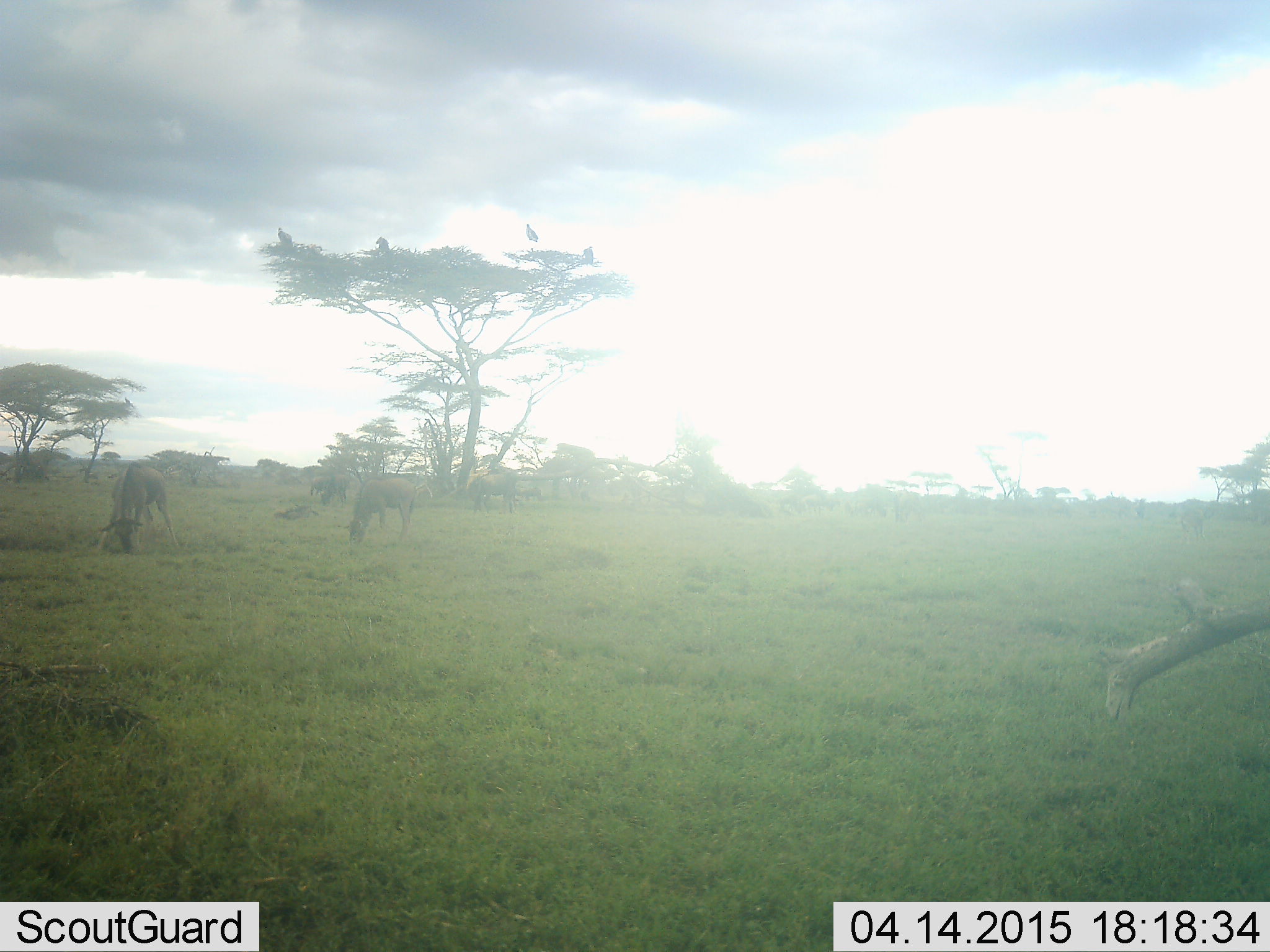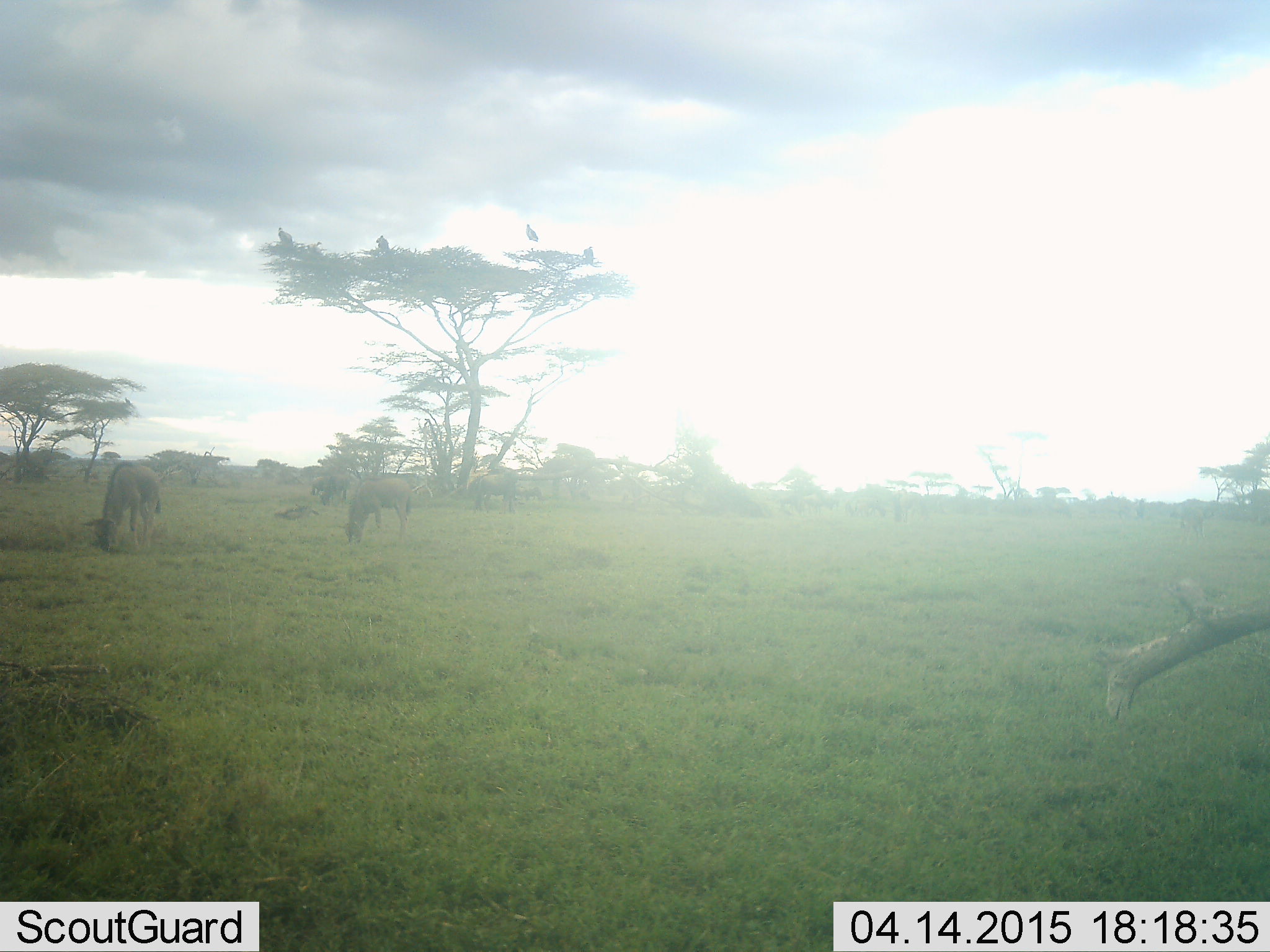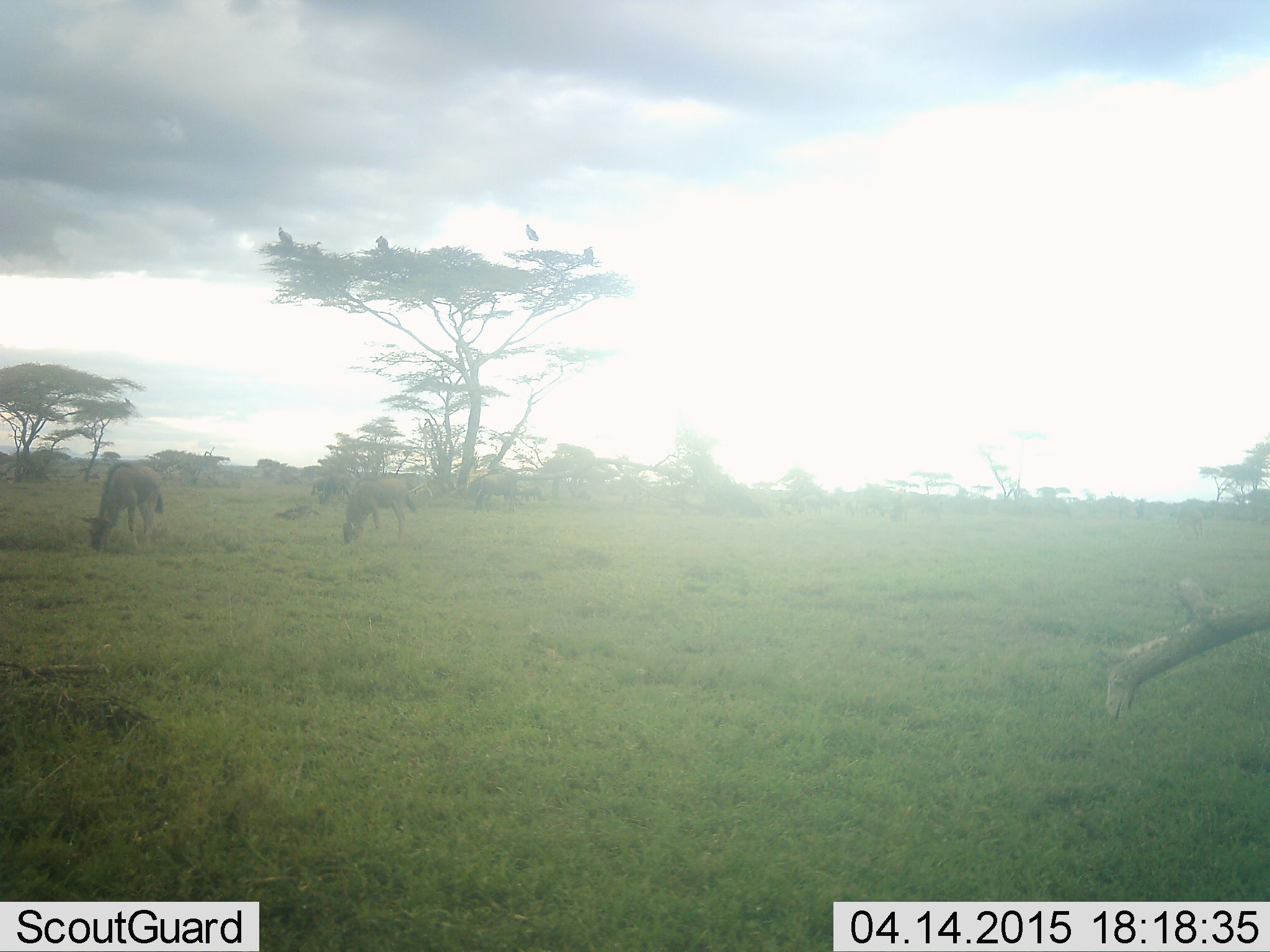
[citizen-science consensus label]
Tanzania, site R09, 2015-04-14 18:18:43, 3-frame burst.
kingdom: Animalia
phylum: Chordata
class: Mammalia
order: Artiodactyla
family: Bovidae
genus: Connochaetes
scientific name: Connochaetes taurinus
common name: blue wildebeest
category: wildebeest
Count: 4.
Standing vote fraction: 29%.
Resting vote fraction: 0%.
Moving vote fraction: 7%.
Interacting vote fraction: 0%.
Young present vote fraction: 21%.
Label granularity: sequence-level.